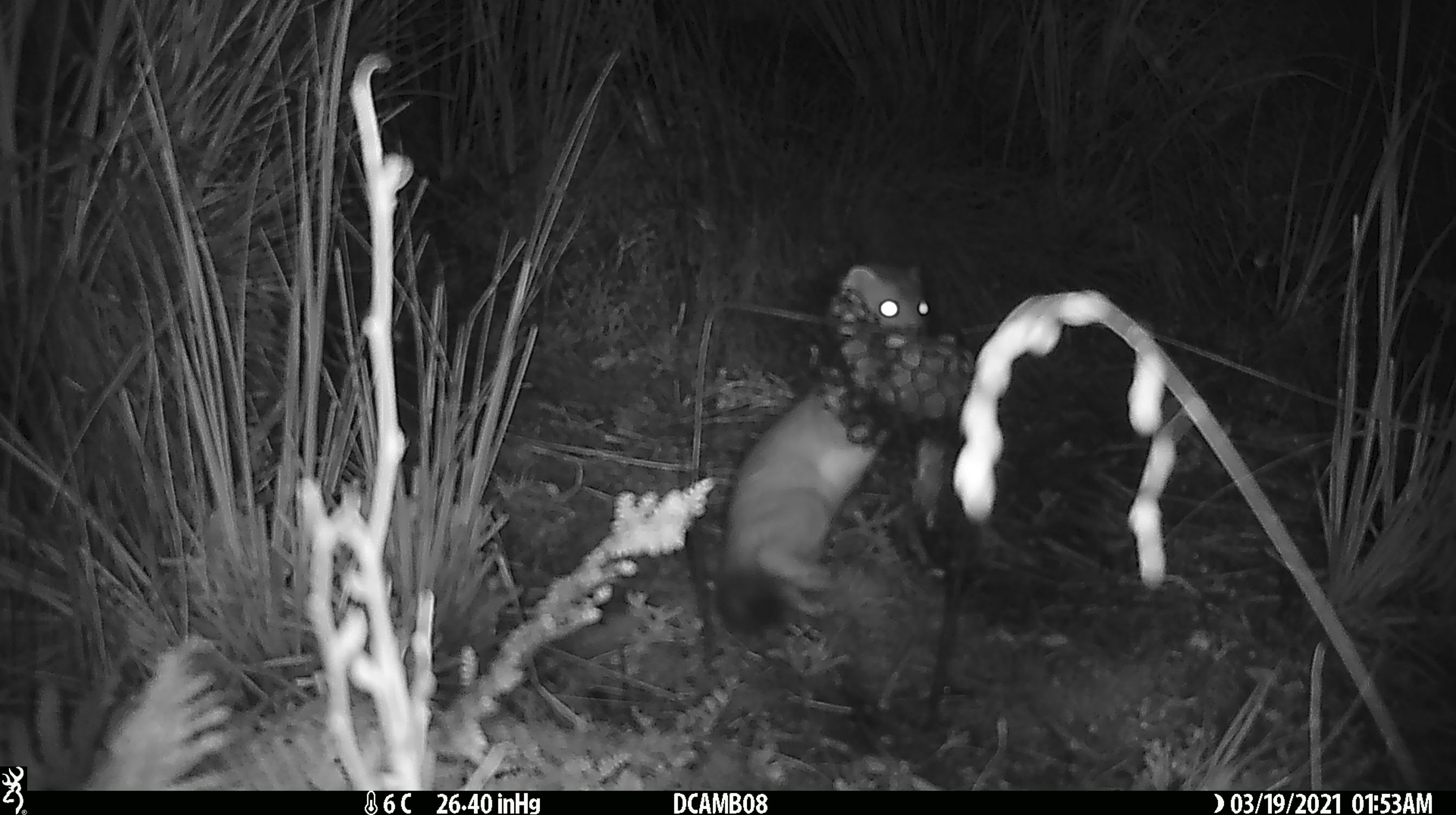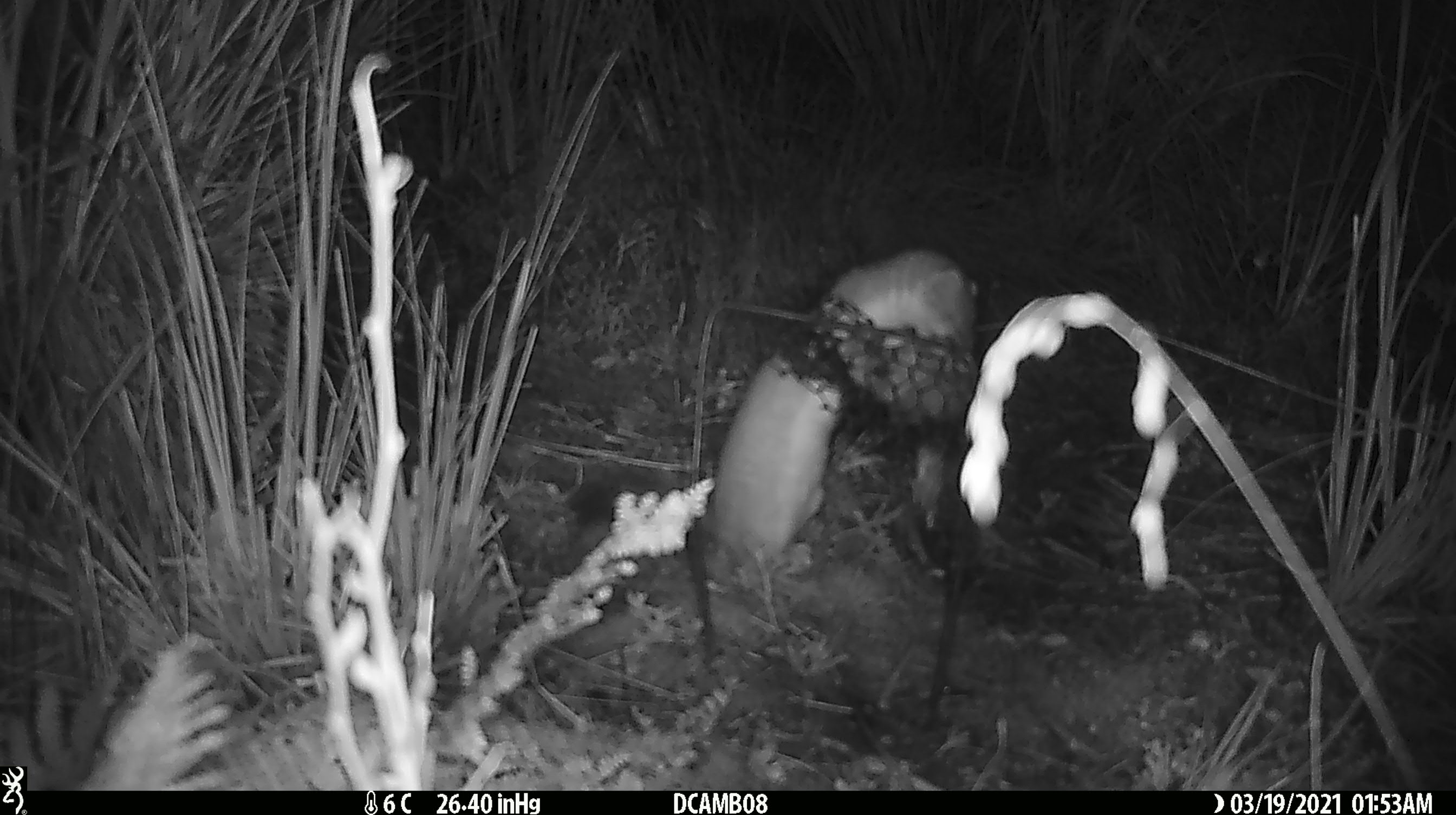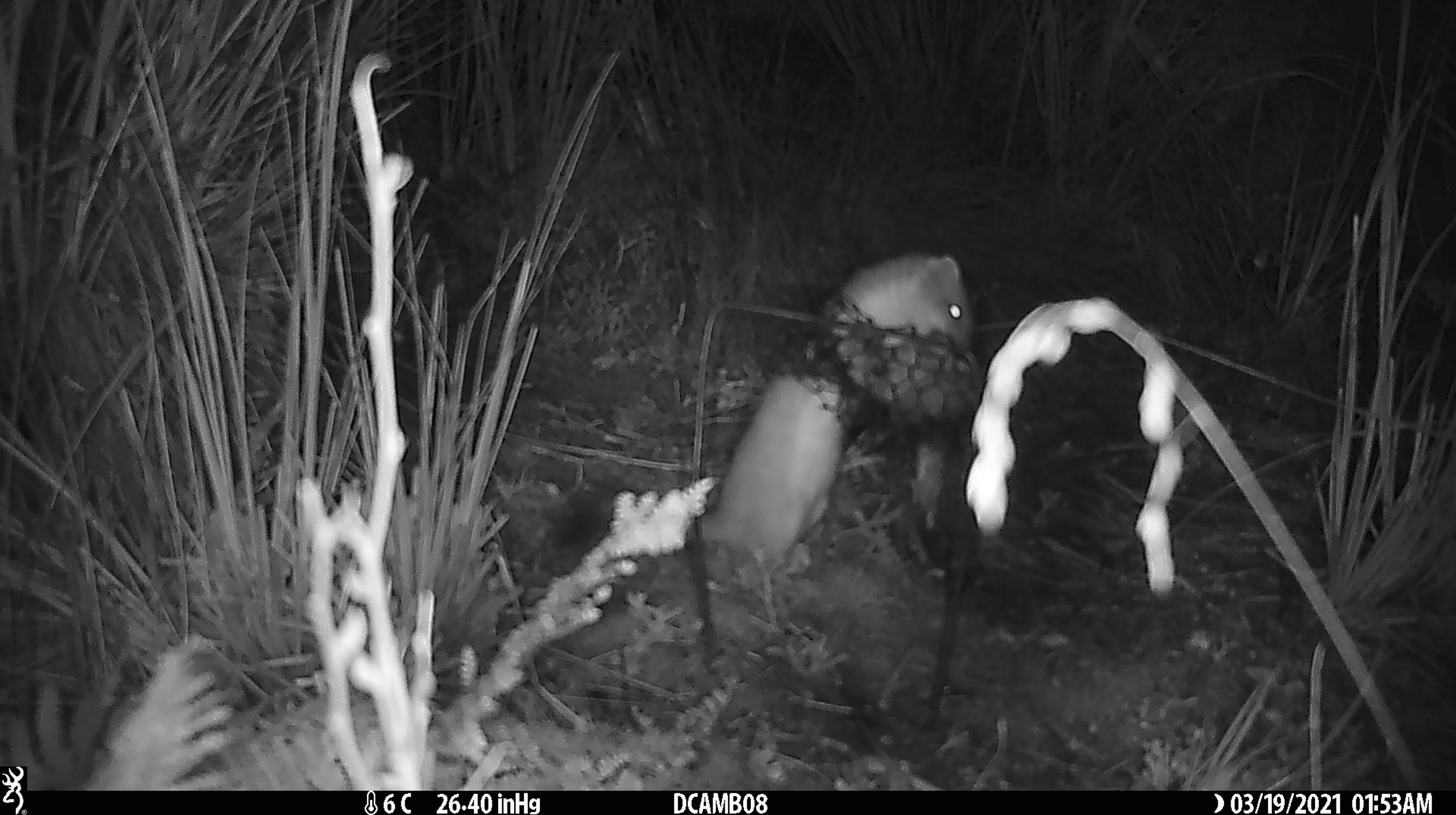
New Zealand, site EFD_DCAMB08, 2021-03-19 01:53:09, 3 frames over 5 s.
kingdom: Animalia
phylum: Chordata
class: Mammalia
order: Carnivora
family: Mustelidae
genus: Mustela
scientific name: Mustela erminea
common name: stoat